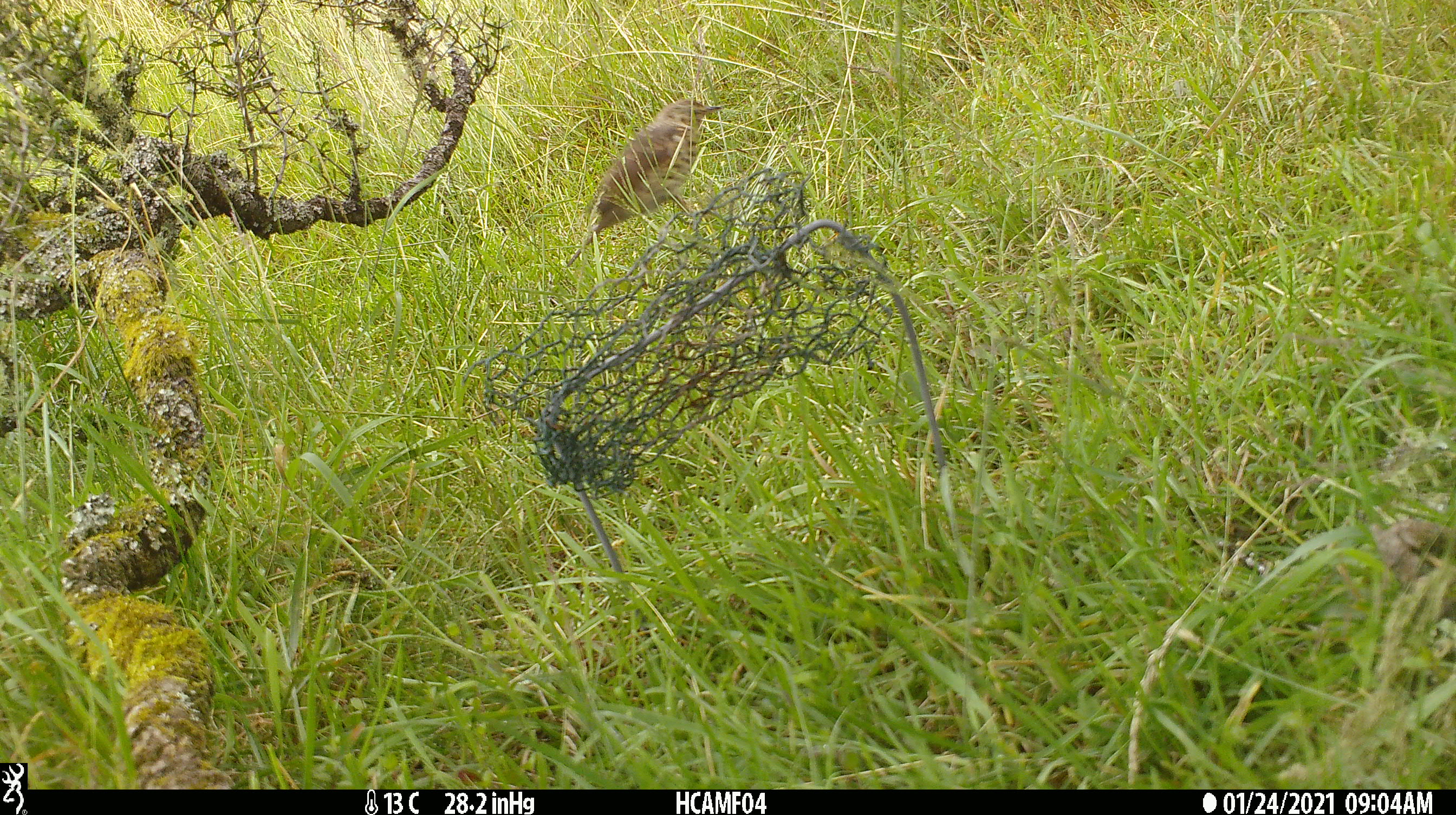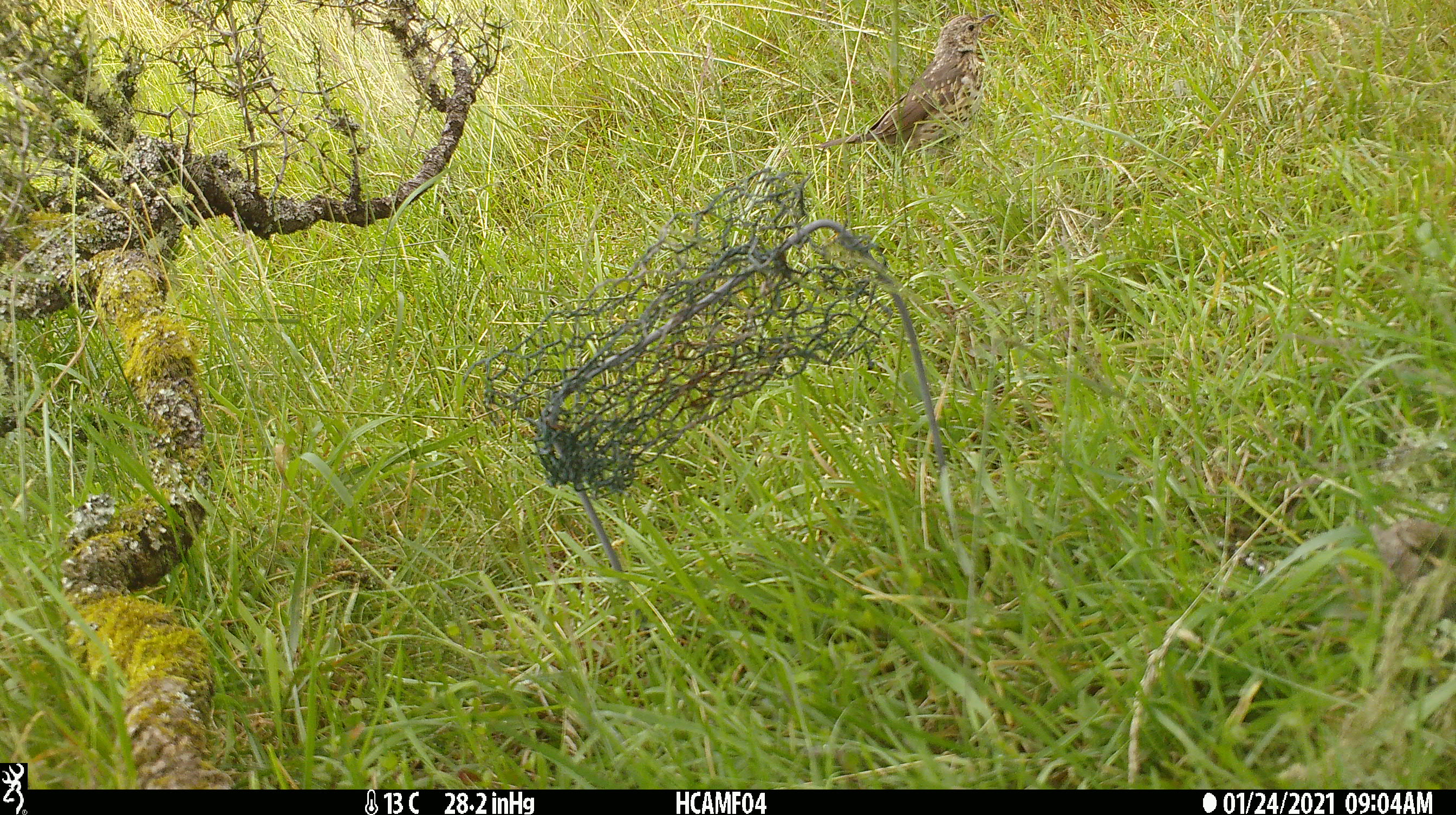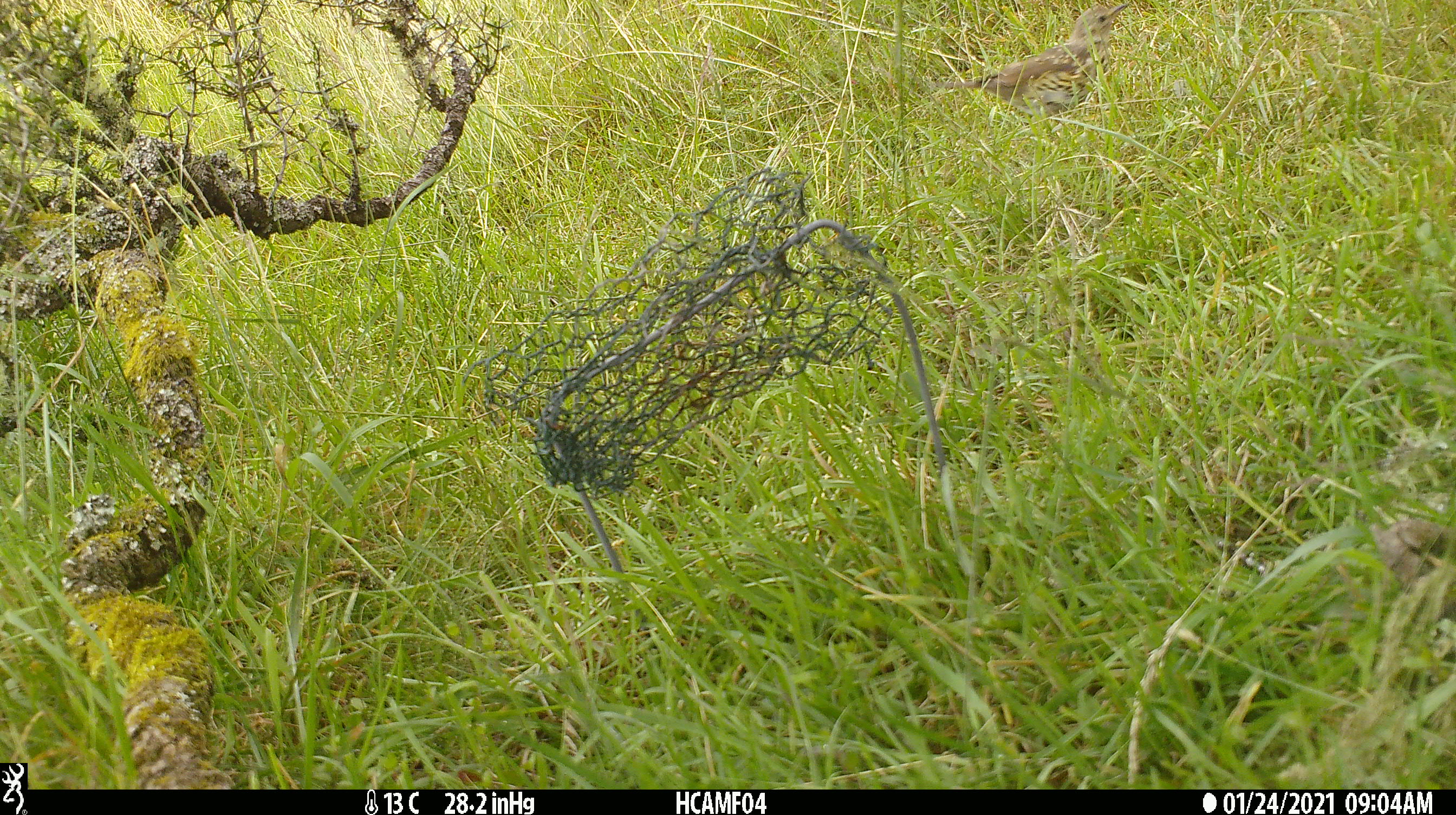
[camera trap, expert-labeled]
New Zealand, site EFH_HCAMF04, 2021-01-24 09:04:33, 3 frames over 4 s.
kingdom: Animalia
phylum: Chordata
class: Aves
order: Passeriformes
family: Turdidae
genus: Turdus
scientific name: Turdus philomelos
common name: song thrush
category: thrush